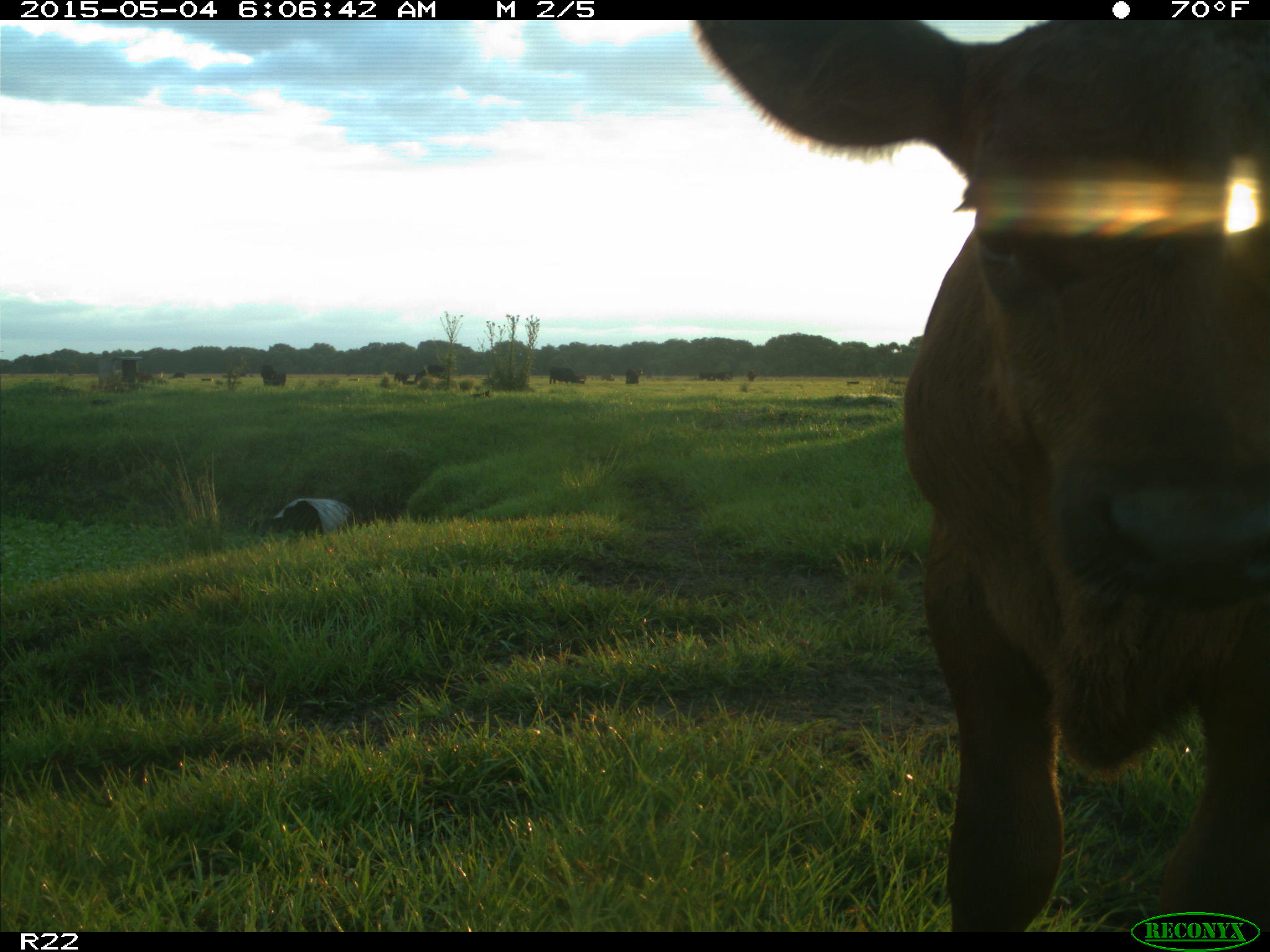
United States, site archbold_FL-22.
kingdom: Animalia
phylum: Chordata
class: Mammalia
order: Artiodactyla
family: Bovidae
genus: Bos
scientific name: Bos taurus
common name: domestic cow